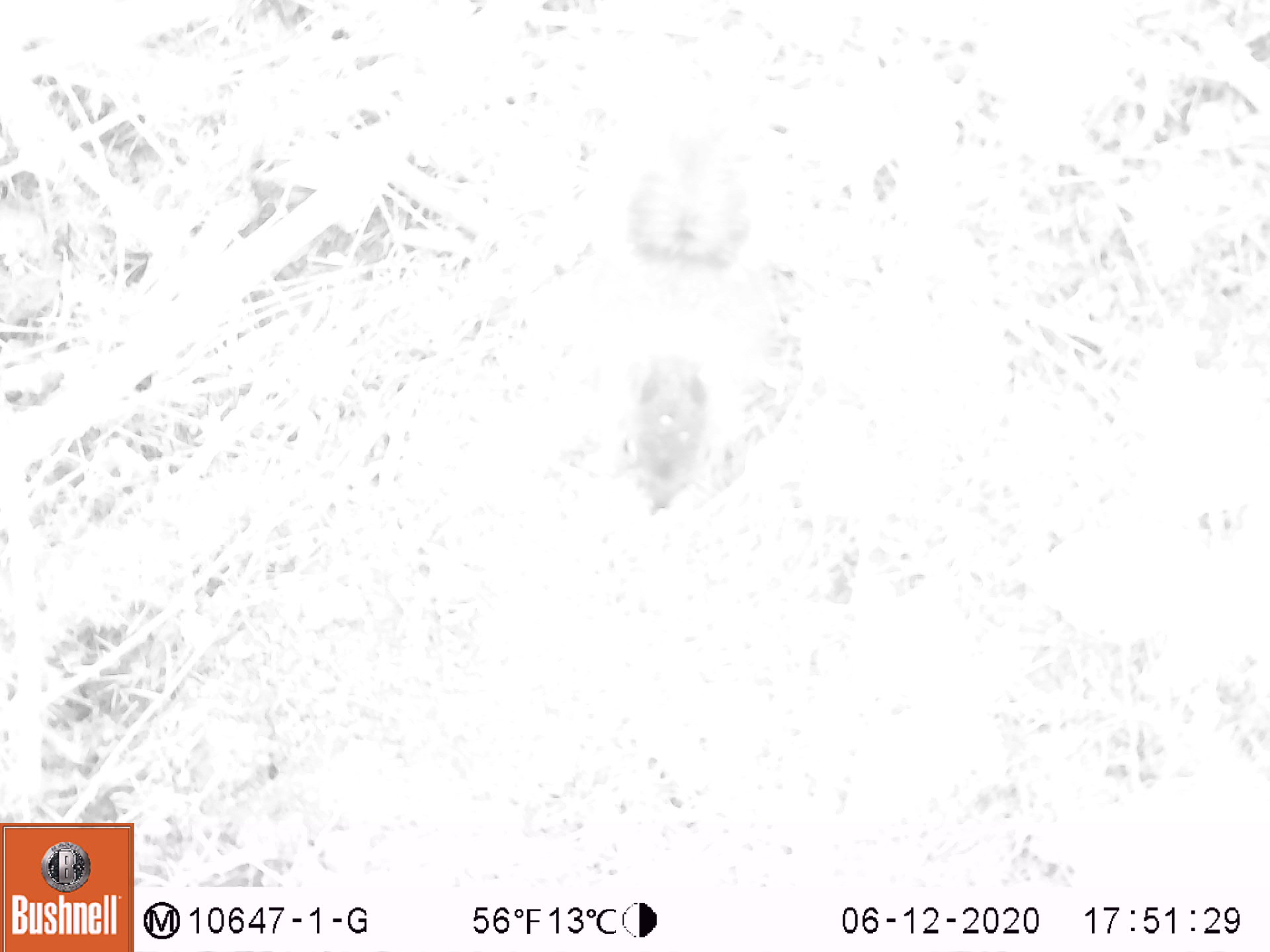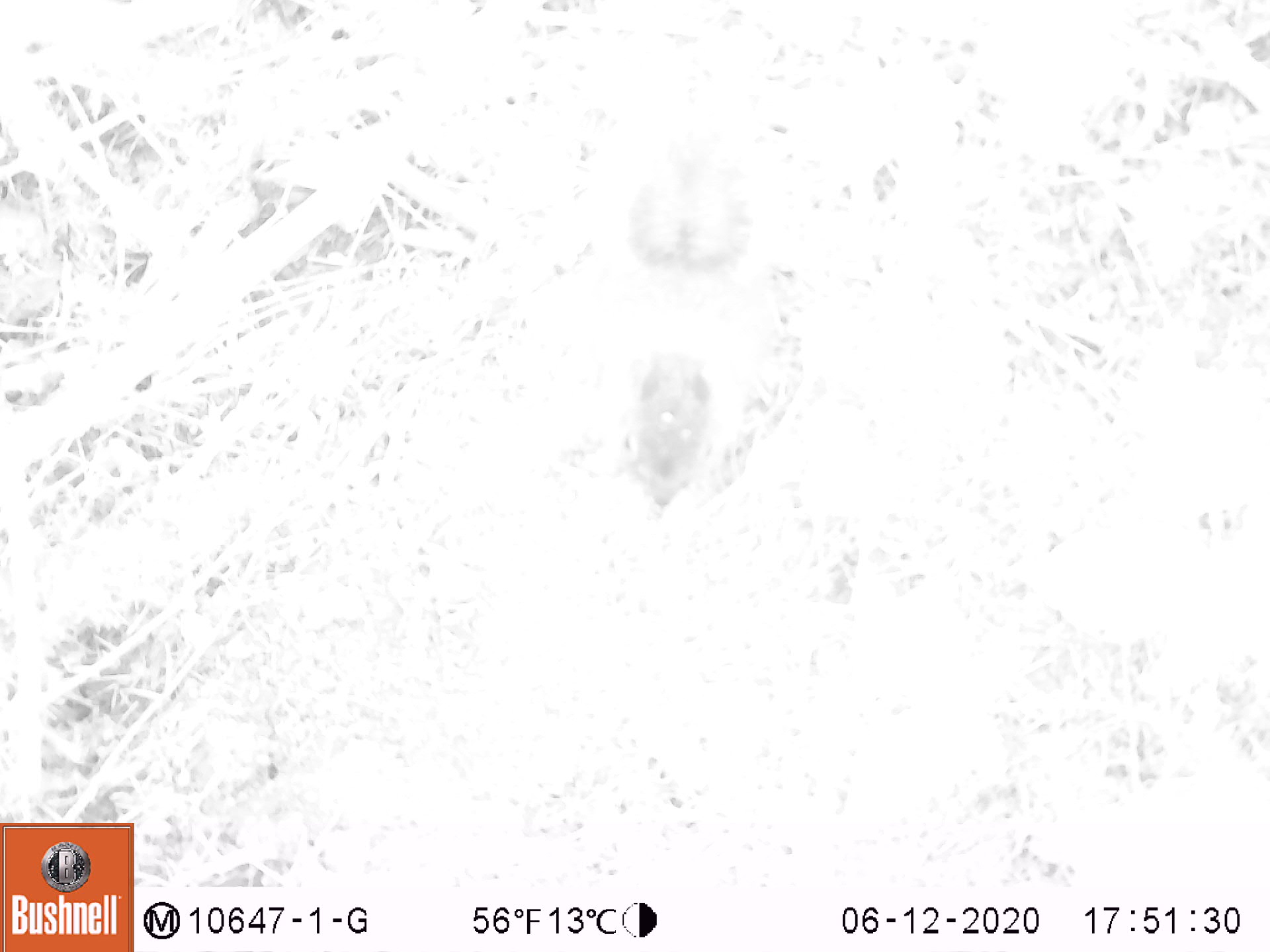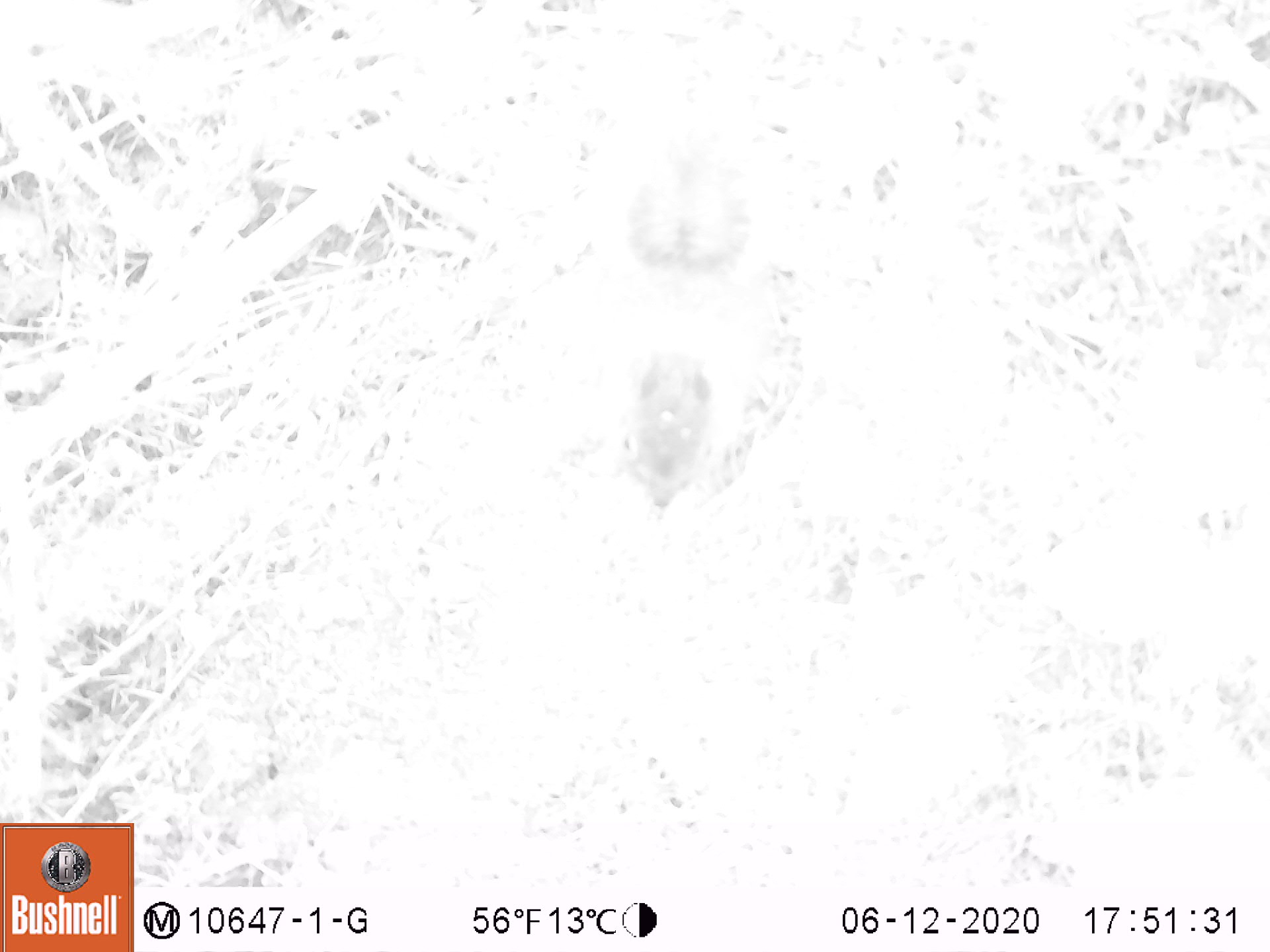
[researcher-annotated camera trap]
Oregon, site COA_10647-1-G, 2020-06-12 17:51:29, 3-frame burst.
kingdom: Animalia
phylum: Chordata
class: Mammalia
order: Rodentia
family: Sciuridae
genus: Tamiasciurus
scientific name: Tamiasciurus douglasii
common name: douglas squirrel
Douglas squirrel (Tamiasciurus douglasii).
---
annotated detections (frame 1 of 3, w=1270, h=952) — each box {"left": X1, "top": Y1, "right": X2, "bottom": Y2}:
douglas squirrel: {"left": 587, "top": 150, "right": 769, "bottom": 527}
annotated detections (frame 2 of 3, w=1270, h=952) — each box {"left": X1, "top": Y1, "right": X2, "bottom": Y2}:
douglas squirrel: {"left": 594, "top": 143, "right": 762, "bottom": 512}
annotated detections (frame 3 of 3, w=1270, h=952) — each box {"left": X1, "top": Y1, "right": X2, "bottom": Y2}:
douglas squirrel: {"left": 600, "top": 130, "right": 755, "bottom": 519}